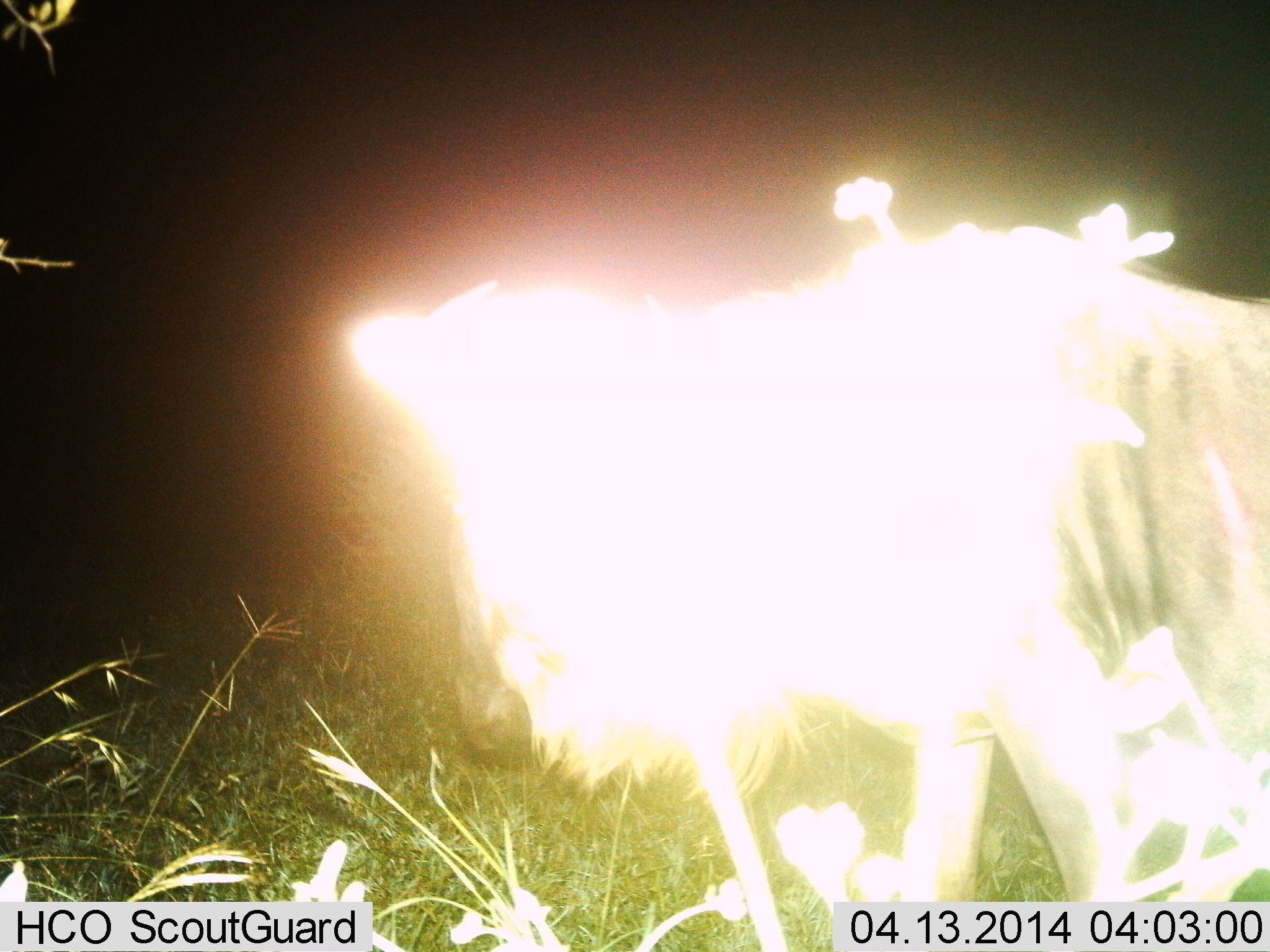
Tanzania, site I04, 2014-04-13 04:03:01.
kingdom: Animalia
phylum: Chordata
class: Mammalia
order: Artiodactyla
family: Bovidae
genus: Connochaetes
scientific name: Connochaetes taurinus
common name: blue wildebeest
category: wildebeest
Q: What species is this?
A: Wildebeest (blue wildebeest) (Connochaetes taurinus).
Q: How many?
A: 1.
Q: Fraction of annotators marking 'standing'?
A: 60%.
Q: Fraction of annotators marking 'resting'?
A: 0%.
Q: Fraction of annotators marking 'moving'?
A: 40%.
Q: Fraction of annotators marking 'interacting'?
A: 0%.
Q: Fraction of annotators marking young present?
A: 0%.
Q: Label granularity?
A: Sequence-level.